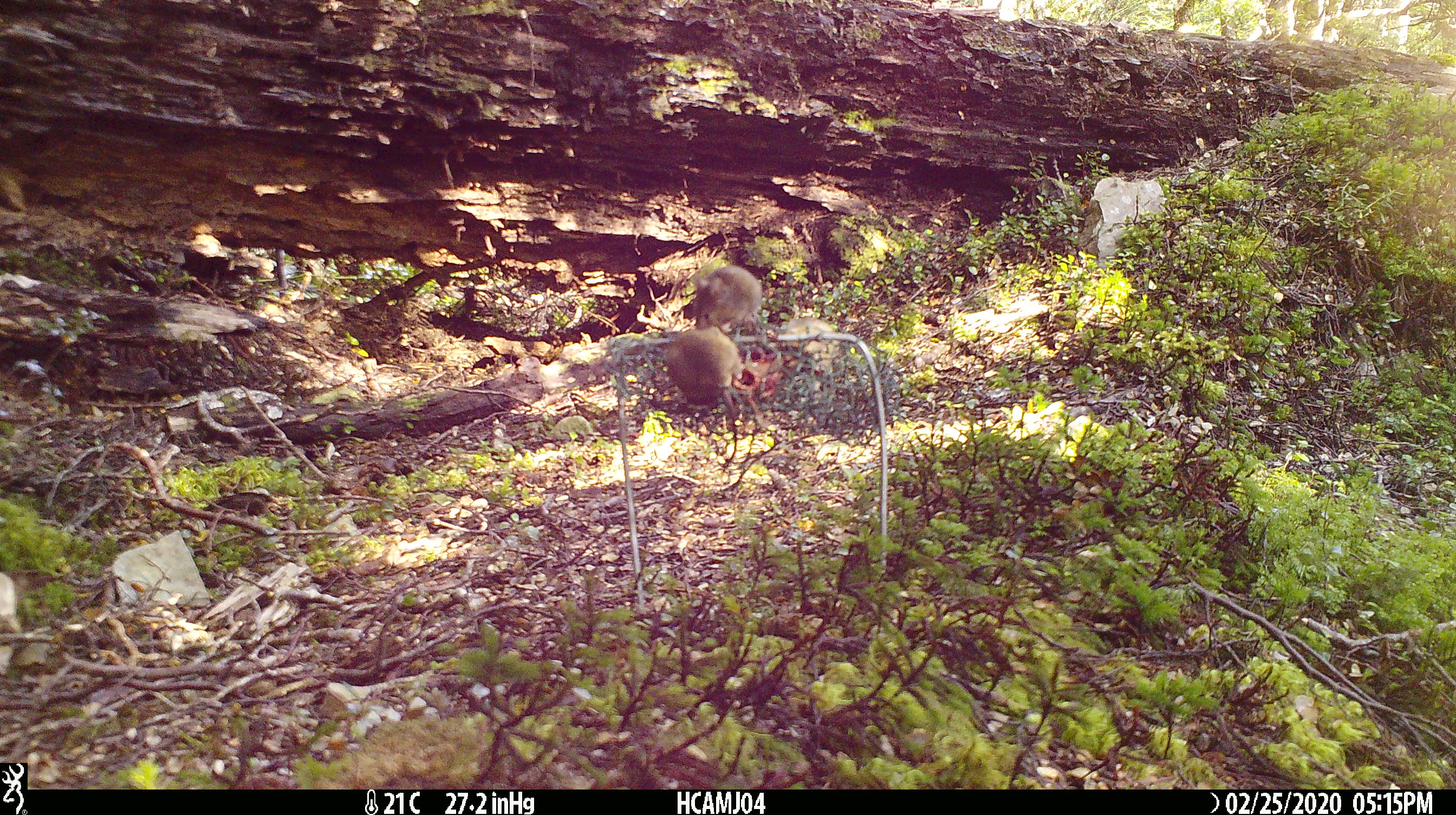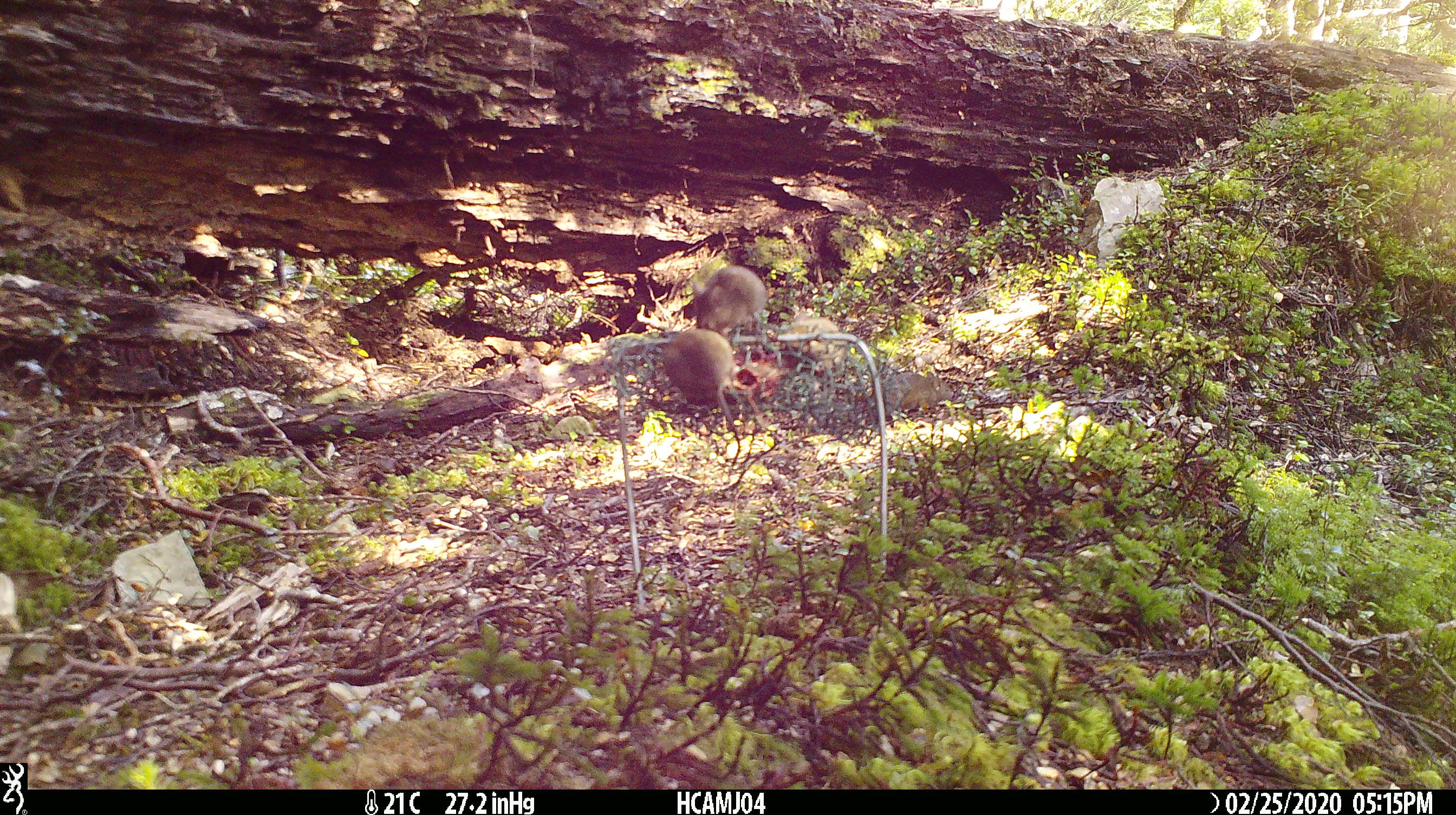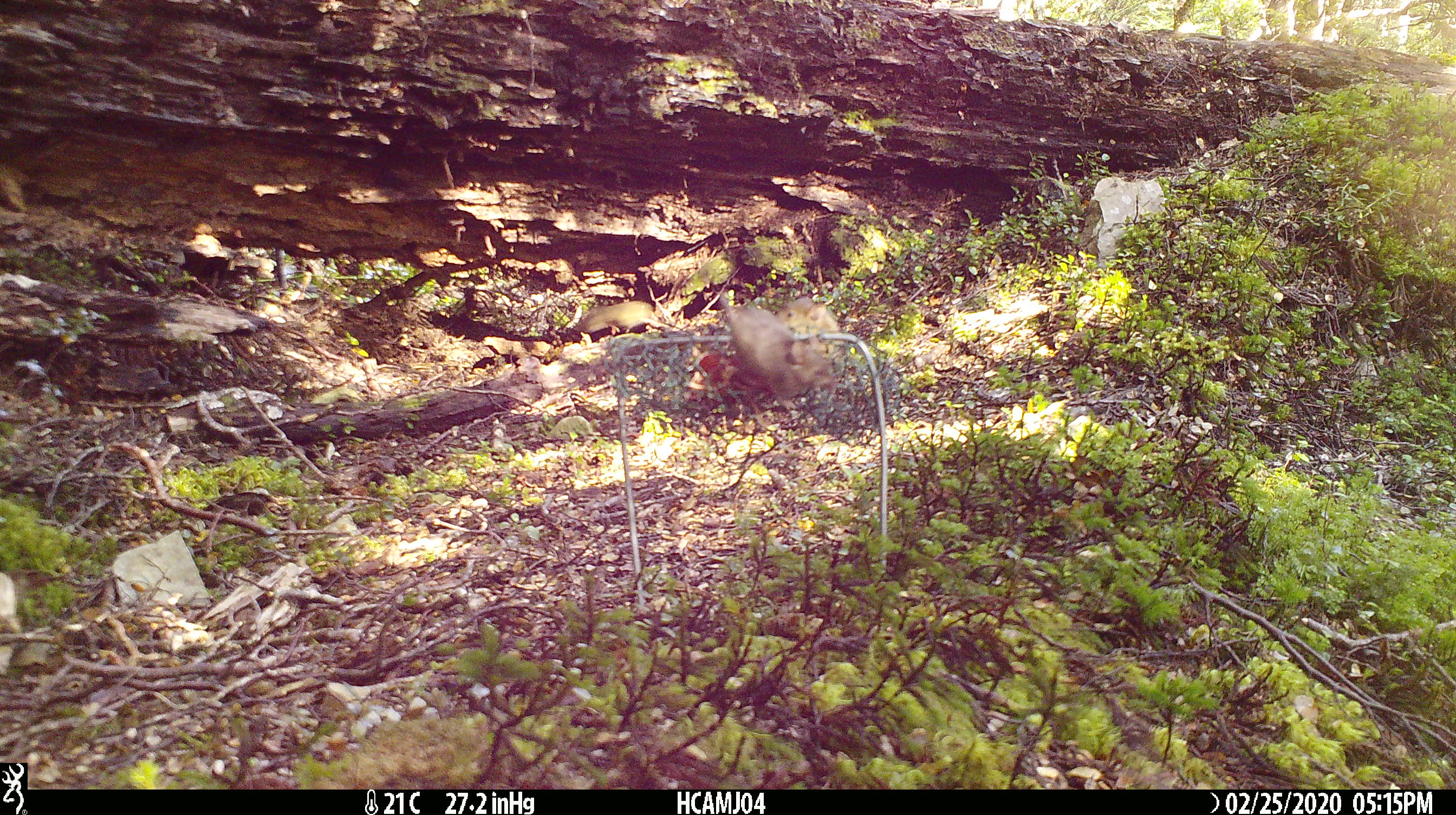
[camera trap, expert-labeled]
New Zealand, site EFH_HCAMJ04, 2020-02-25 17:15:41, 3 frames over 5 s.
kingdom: Animalia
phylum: Chordata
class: Mammalia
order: Rodentia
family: Muridae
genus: Mus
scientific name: Mus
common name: mouse